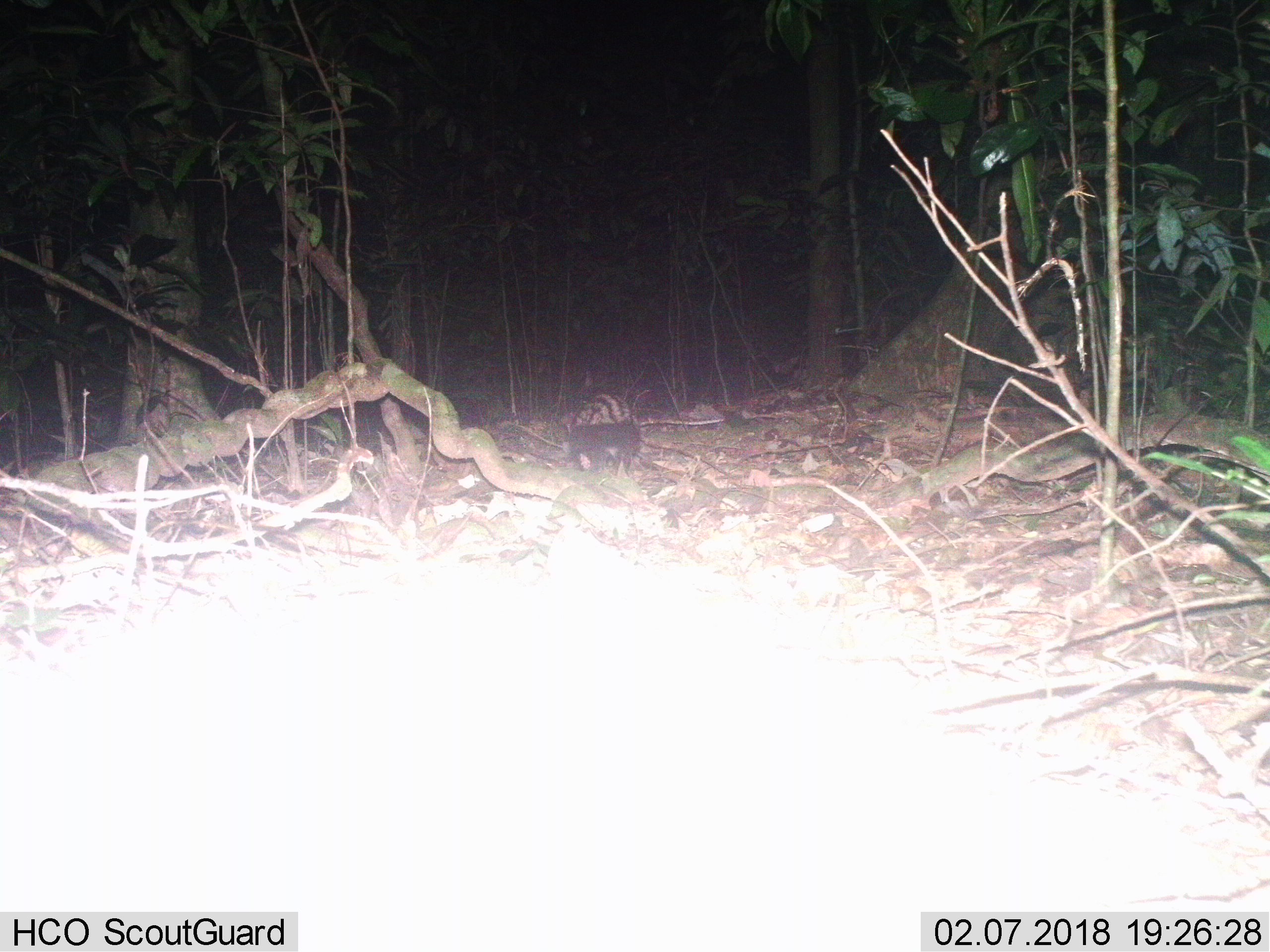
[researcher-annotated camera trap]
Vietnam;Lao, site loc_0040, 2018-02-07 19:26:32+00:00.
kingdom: Animalia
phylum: Chordata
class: Mammalia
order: Carnivora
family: Viverridae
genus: Paradoxurus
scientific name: Paradoxurus hermaphroditus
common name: common palm civet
Common palm civet (Paradoxurus hermaphroditus). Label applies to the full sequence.